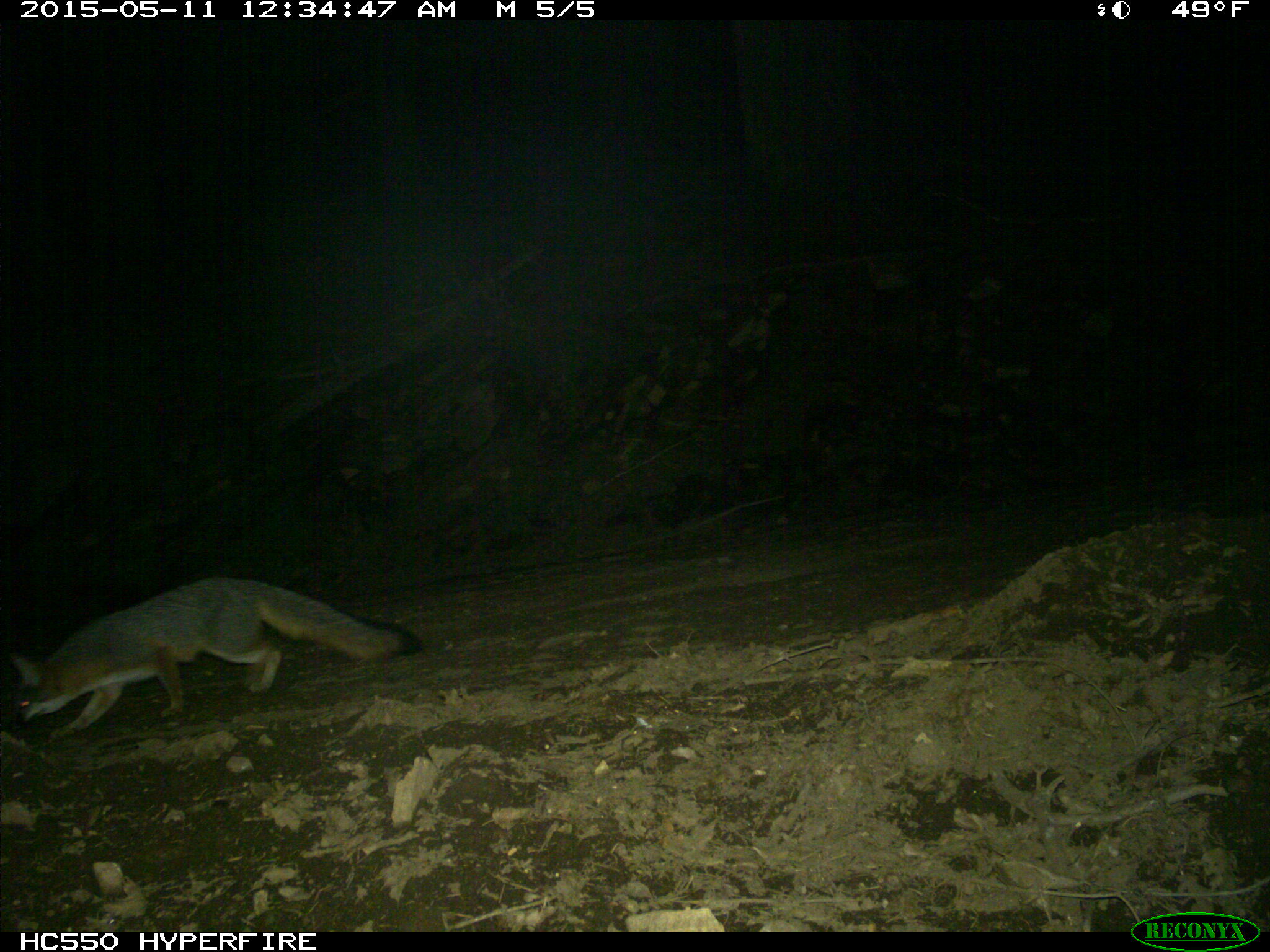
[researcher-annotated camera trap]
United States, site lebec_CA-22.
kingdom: Animalia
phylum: Chordata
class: Mammalia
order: Carnivora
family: Canidae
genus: Urocyon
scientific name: Urocyon cinereoargenteus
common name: gray fox